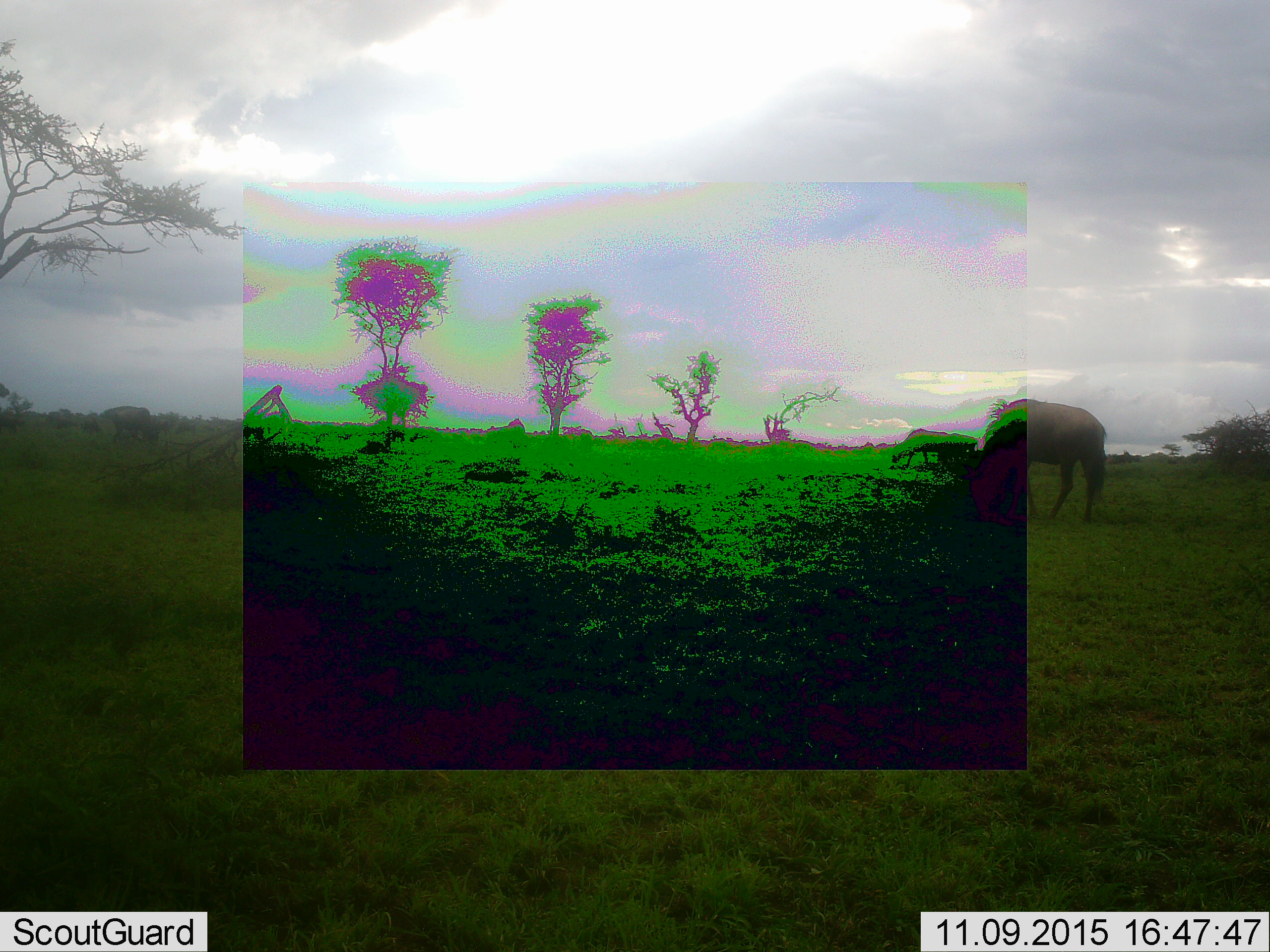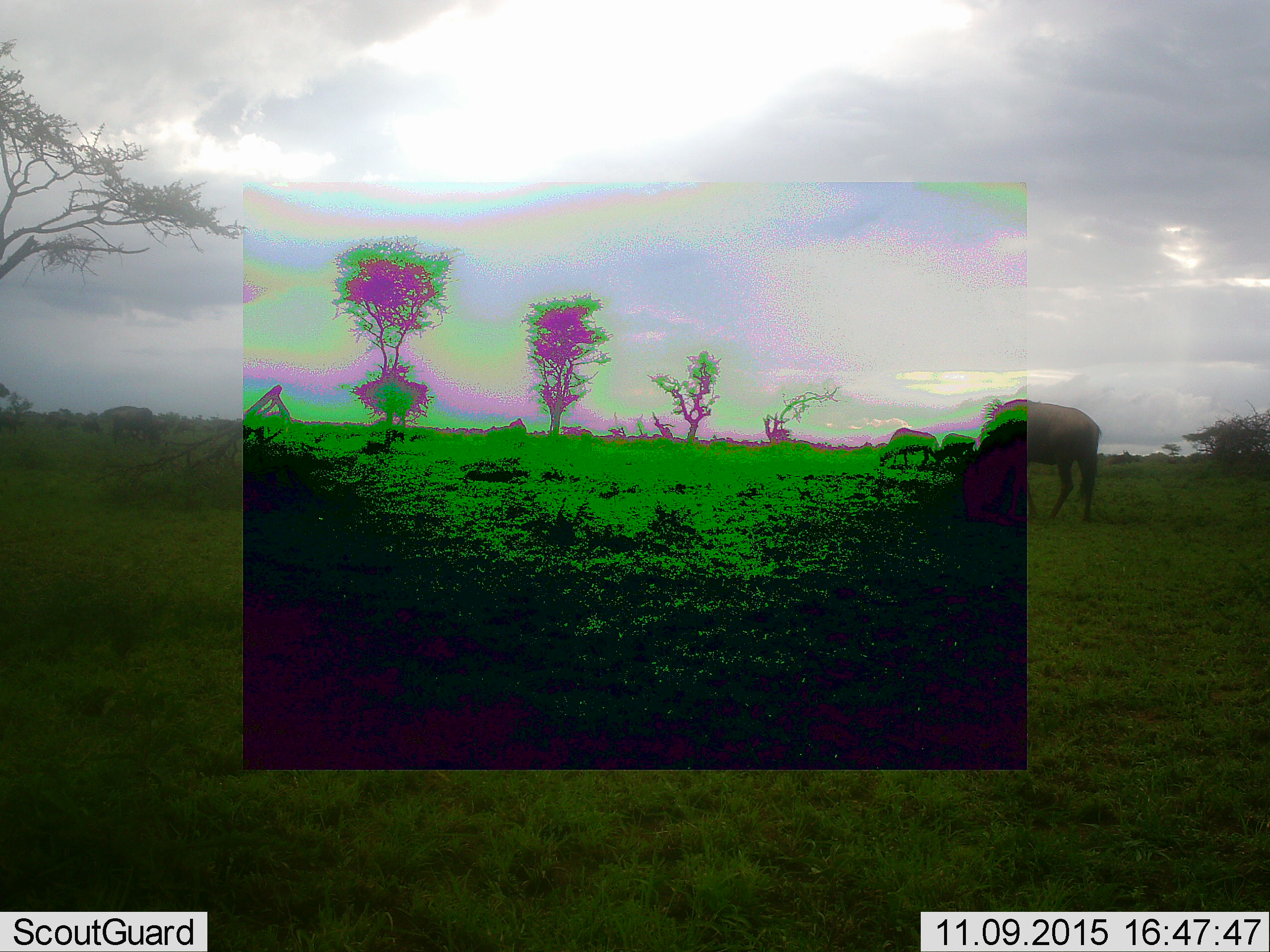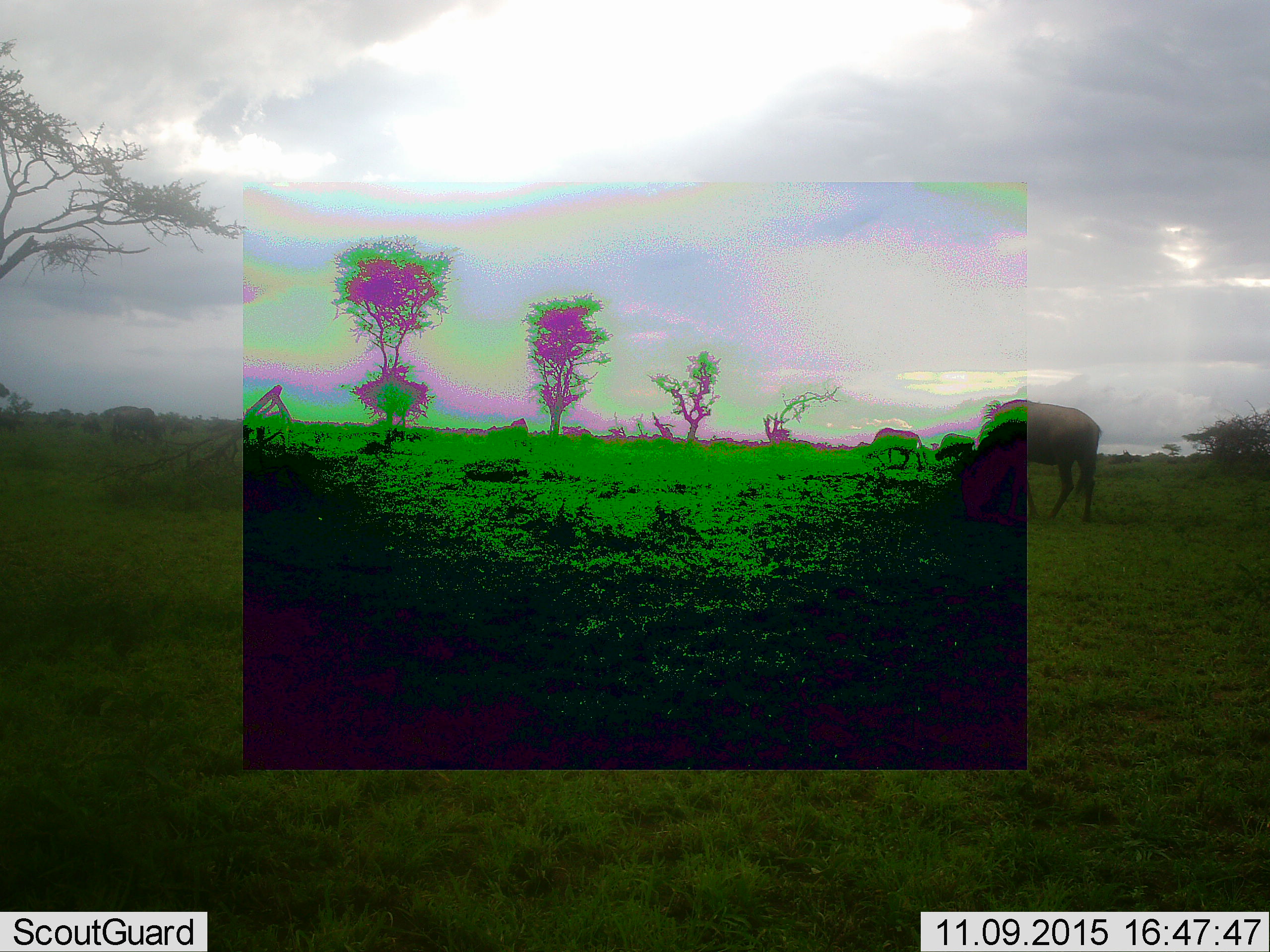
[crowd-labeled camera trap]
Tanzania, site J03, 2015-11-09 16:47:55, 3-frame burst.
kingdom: Animalia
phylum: Chordata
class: Mammalia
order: Artiodactyla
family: Bovidae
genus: Connochaetes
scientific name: Connochaetes taurinus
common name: blue wildebeest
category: wildebeest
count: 3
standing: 40%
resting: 0%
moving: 30%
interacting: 0%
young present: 0%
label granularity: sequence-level